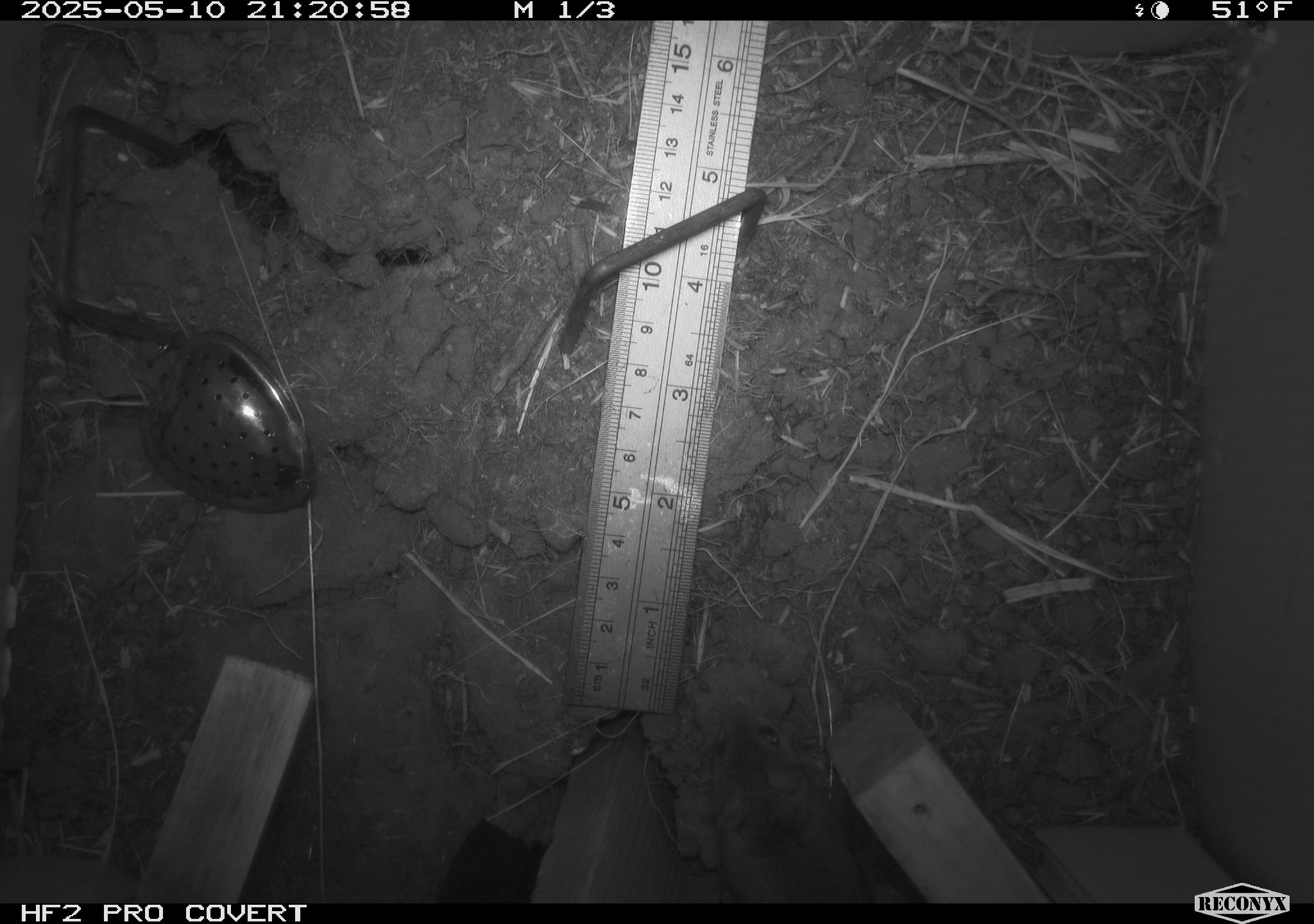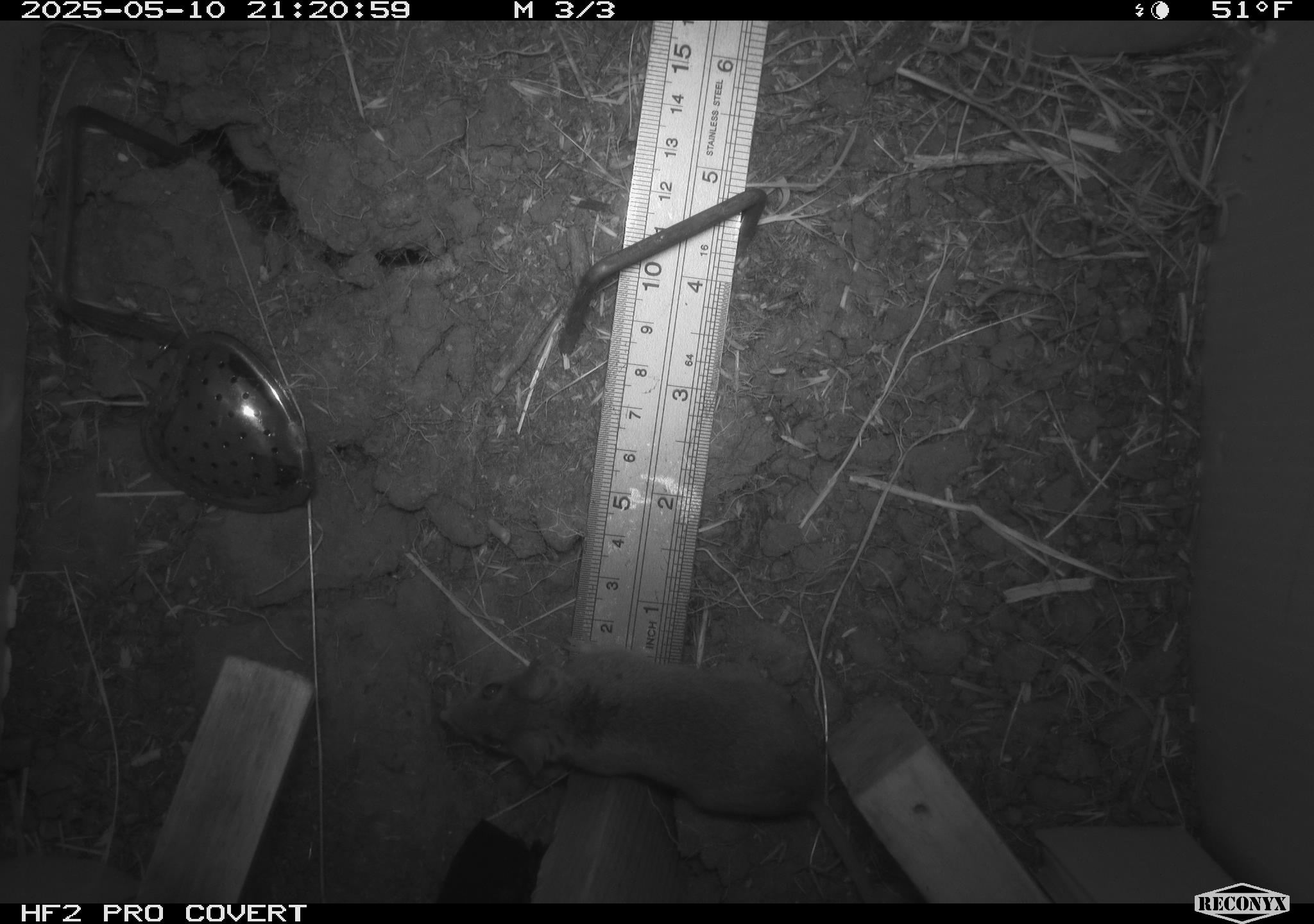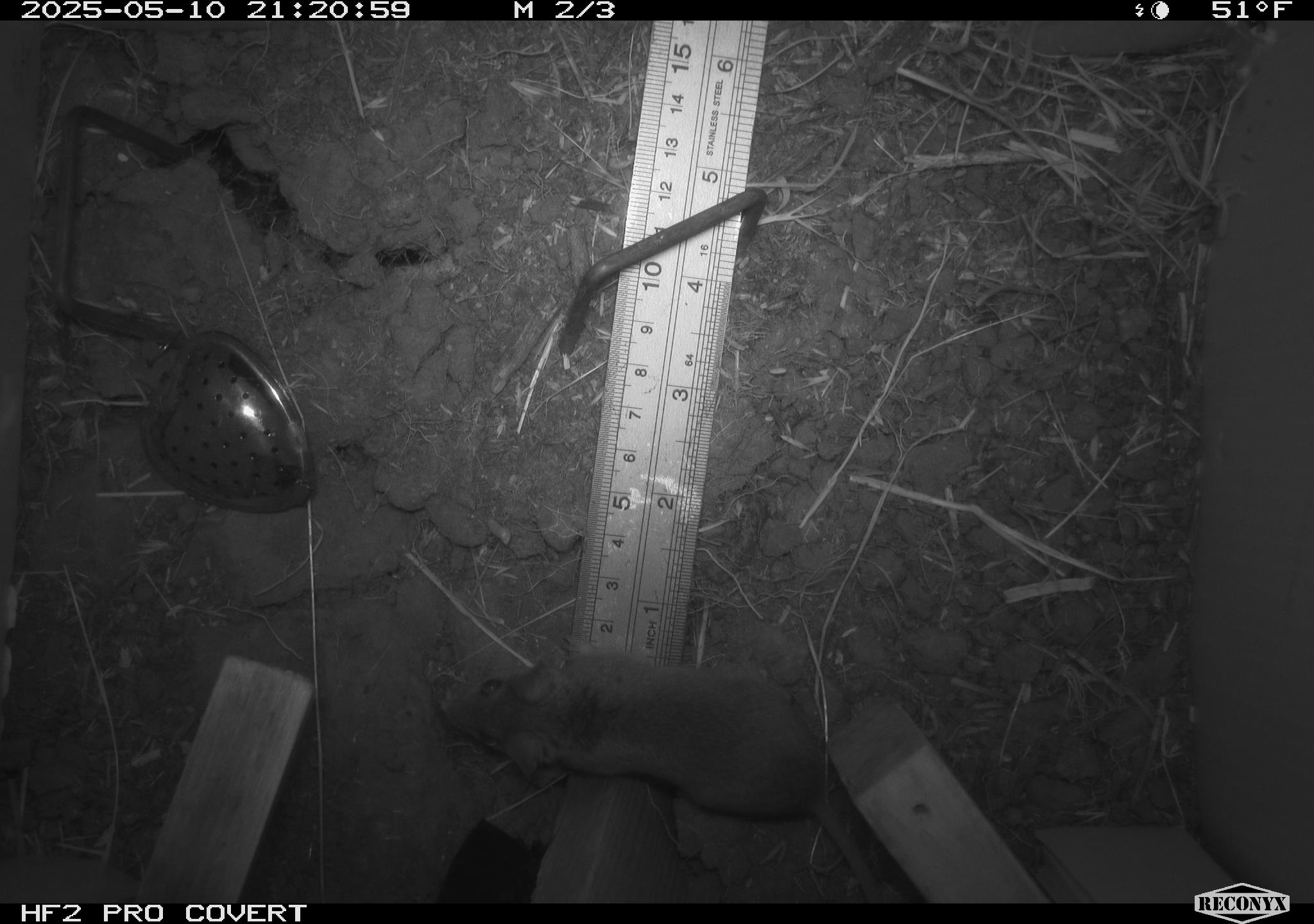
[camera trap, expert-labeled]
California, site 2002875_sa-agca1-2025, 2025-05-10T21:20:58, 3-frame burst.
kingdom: Animalia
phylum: Chordata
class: Mammalia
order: Rodentia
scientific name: Rodentia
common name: rodent